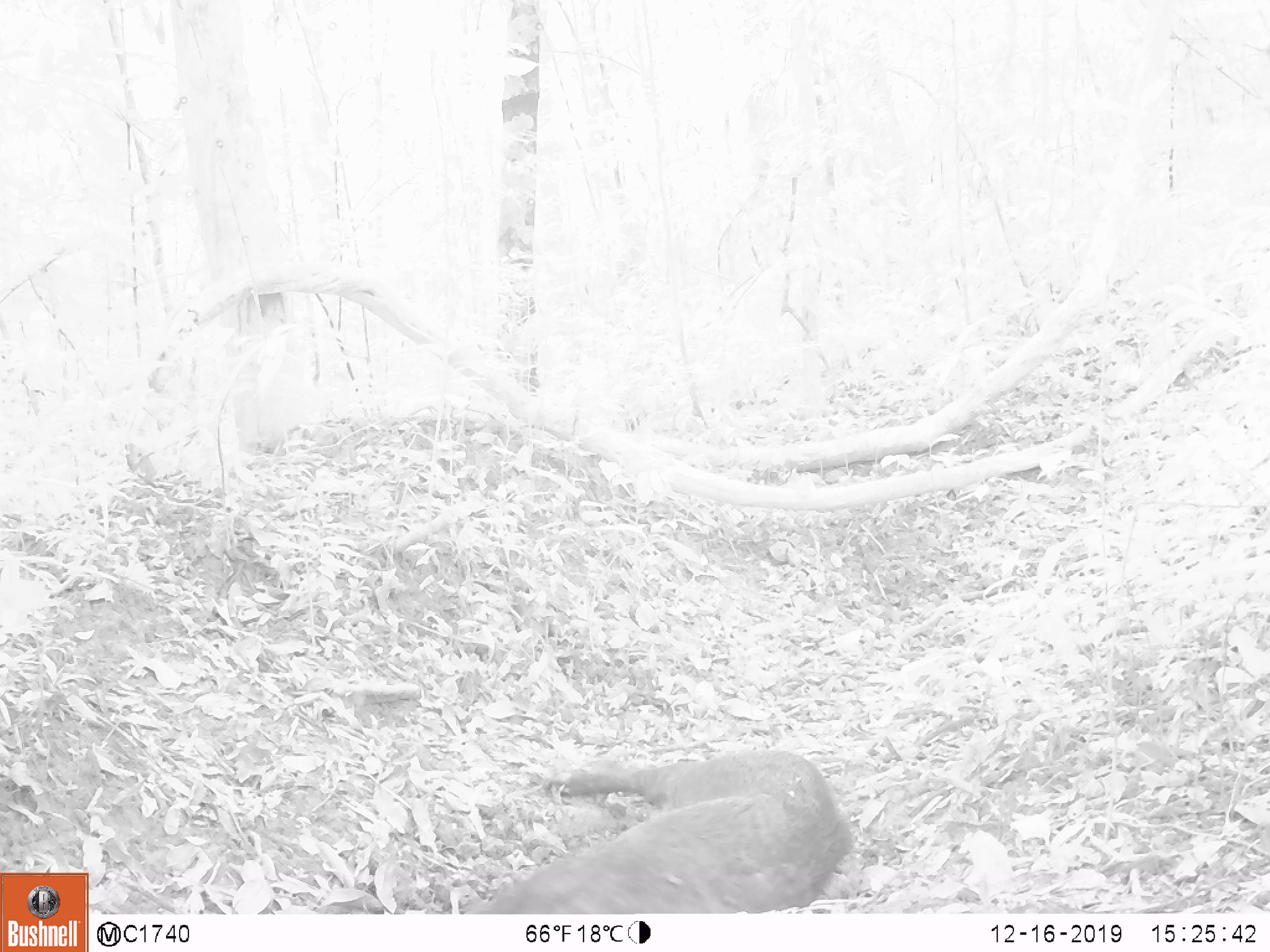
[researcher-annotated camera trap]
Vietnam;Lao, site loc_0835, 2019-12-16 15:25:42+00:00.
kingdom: Animalia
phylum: Chordata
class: Mammalia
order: Artiodactyla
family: Suidae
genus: Sus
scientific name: Sus scrofa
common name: eurasian wild pig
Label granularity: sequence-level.